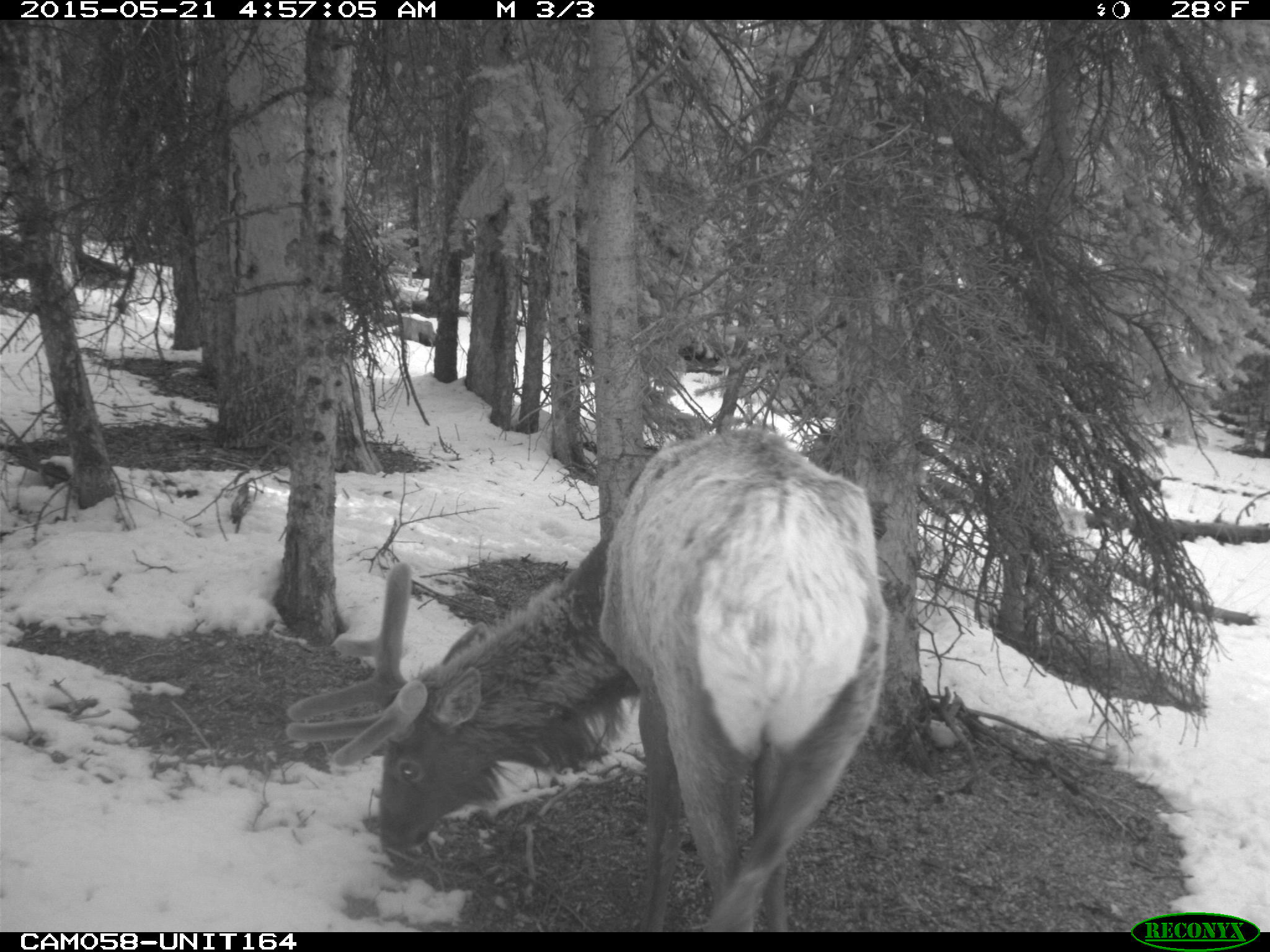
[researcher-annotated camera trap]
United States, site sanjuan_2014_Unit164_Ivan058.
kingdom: Animalia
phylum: Chordata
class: Mammalia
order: Artiodactyla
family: Cervidae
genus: Cervus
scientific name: Cervus elaphus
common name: red deer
Cervus elaphus (red deer).